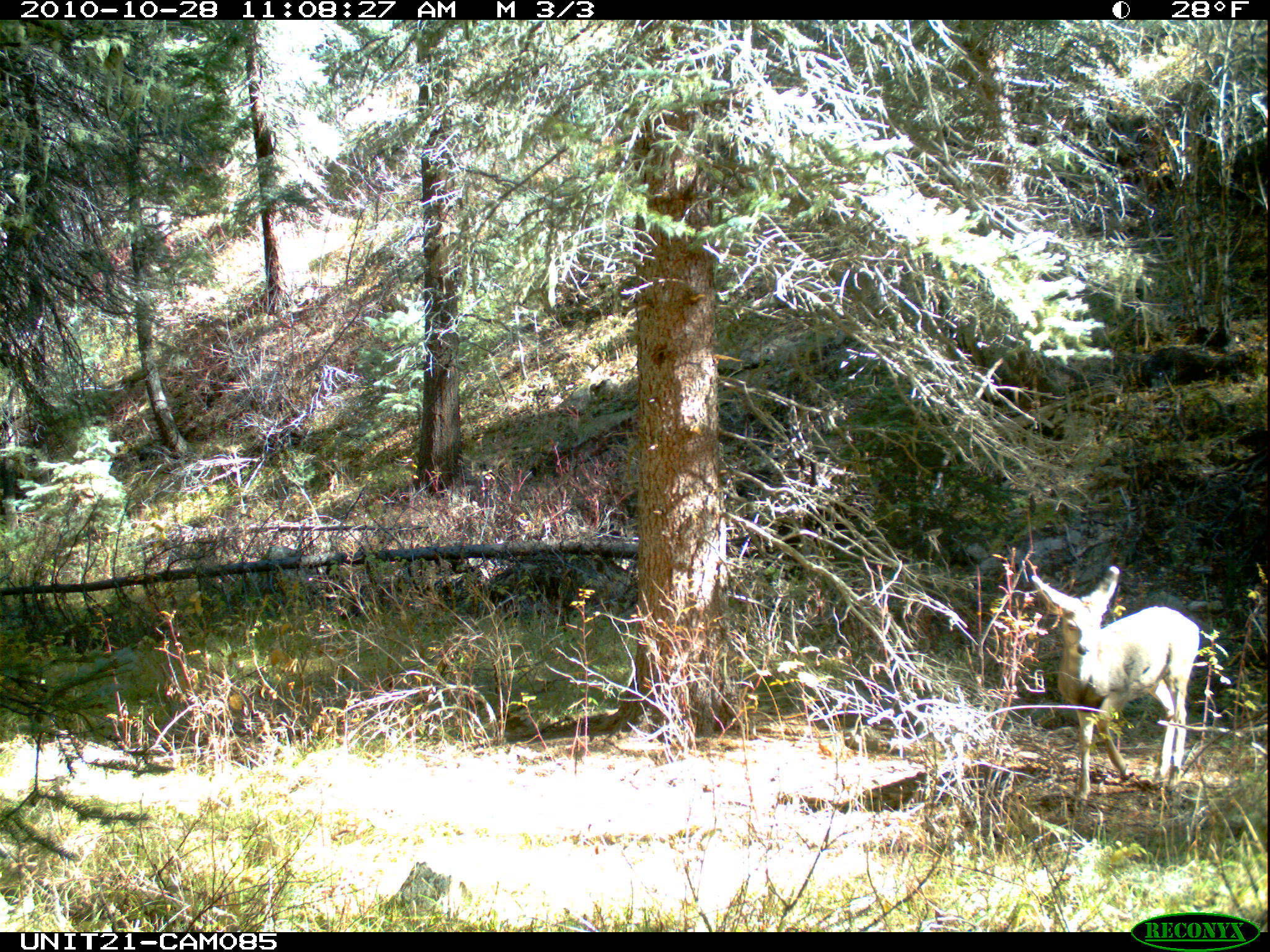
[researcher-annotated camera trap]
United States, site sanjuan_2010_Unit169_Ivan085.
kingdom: Animalia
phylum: Chordata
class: Mammalia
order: Artiodactyla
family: Cervidae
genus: Odocoileus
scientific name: Odocoileus hemionus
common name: mule deer